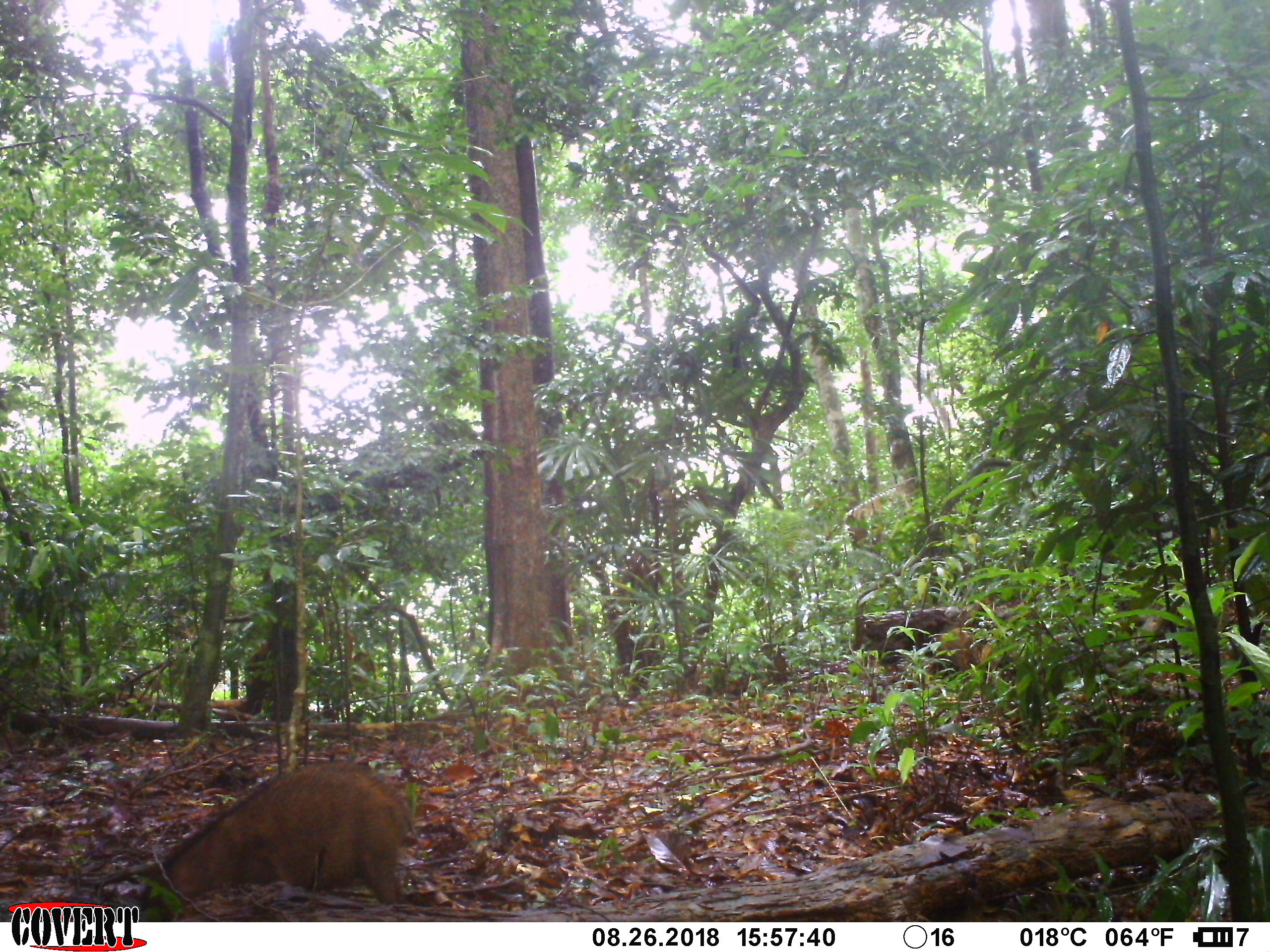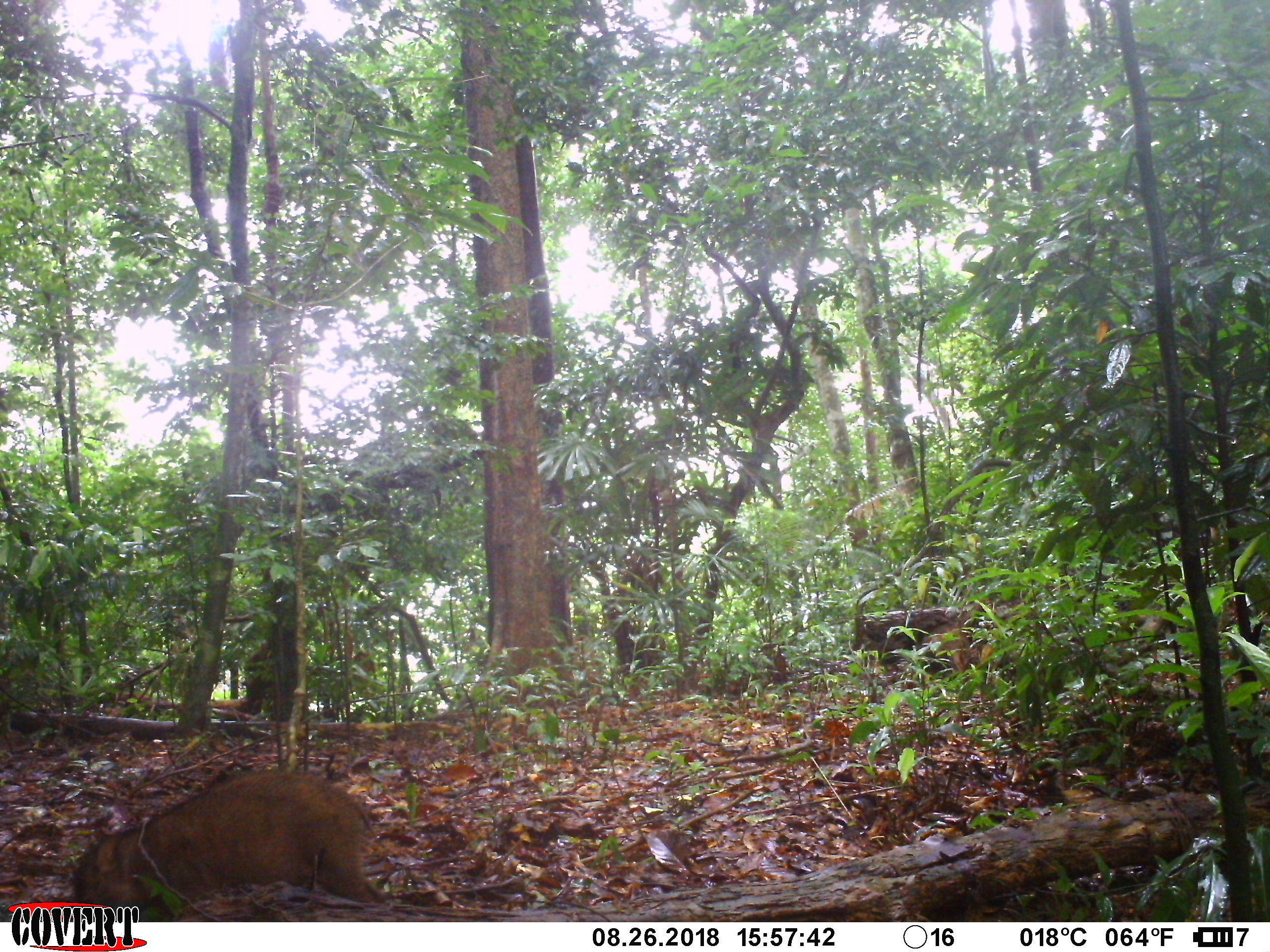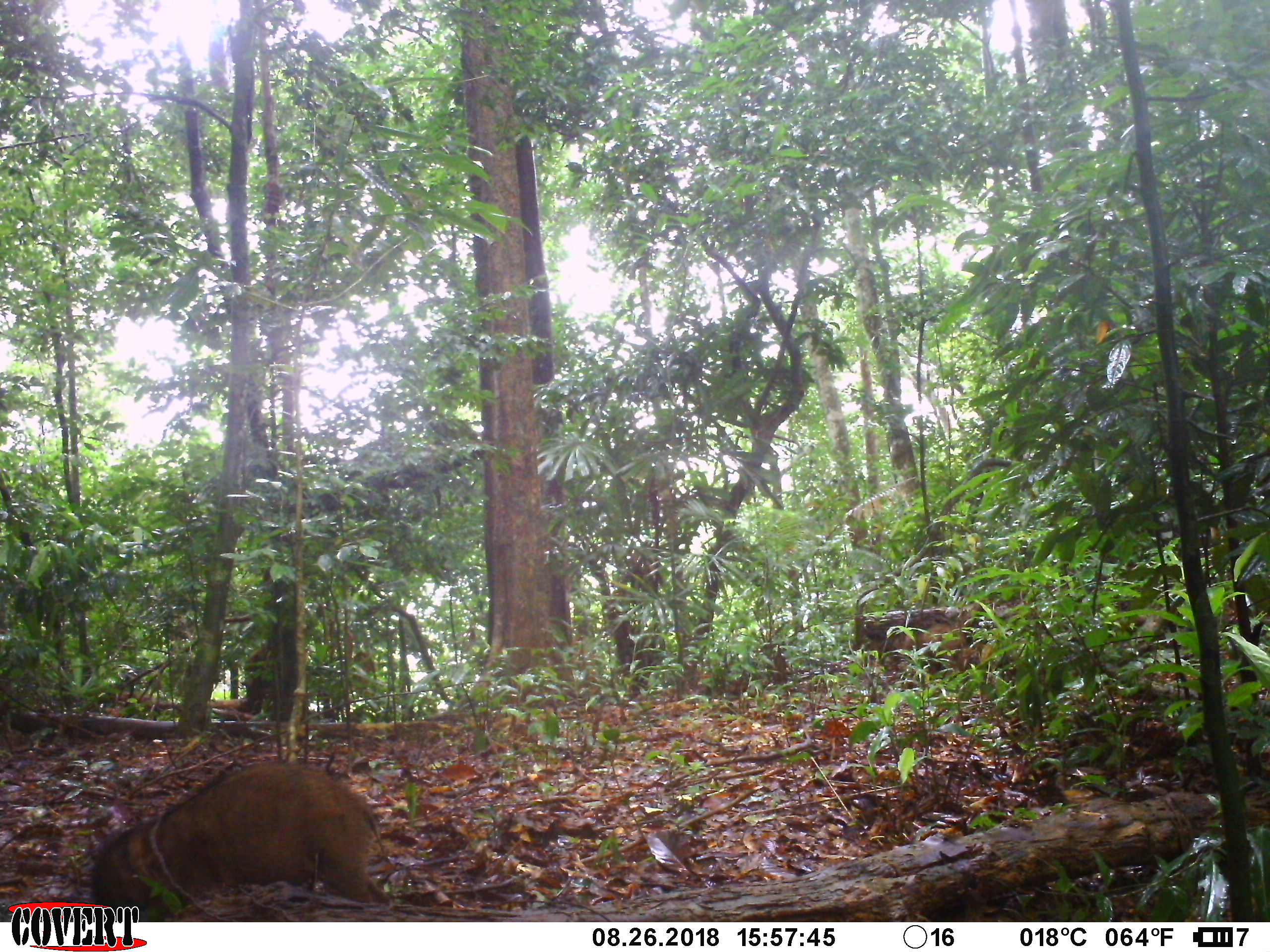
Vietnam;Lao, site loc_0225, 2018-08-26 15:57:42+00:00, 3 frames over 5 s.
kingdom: Animalia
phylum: Chordata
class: Mammalia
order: Artiodactyla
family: Suidae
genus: Sus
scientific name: Sus scrofa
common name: eurasian wild pig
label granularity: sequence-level